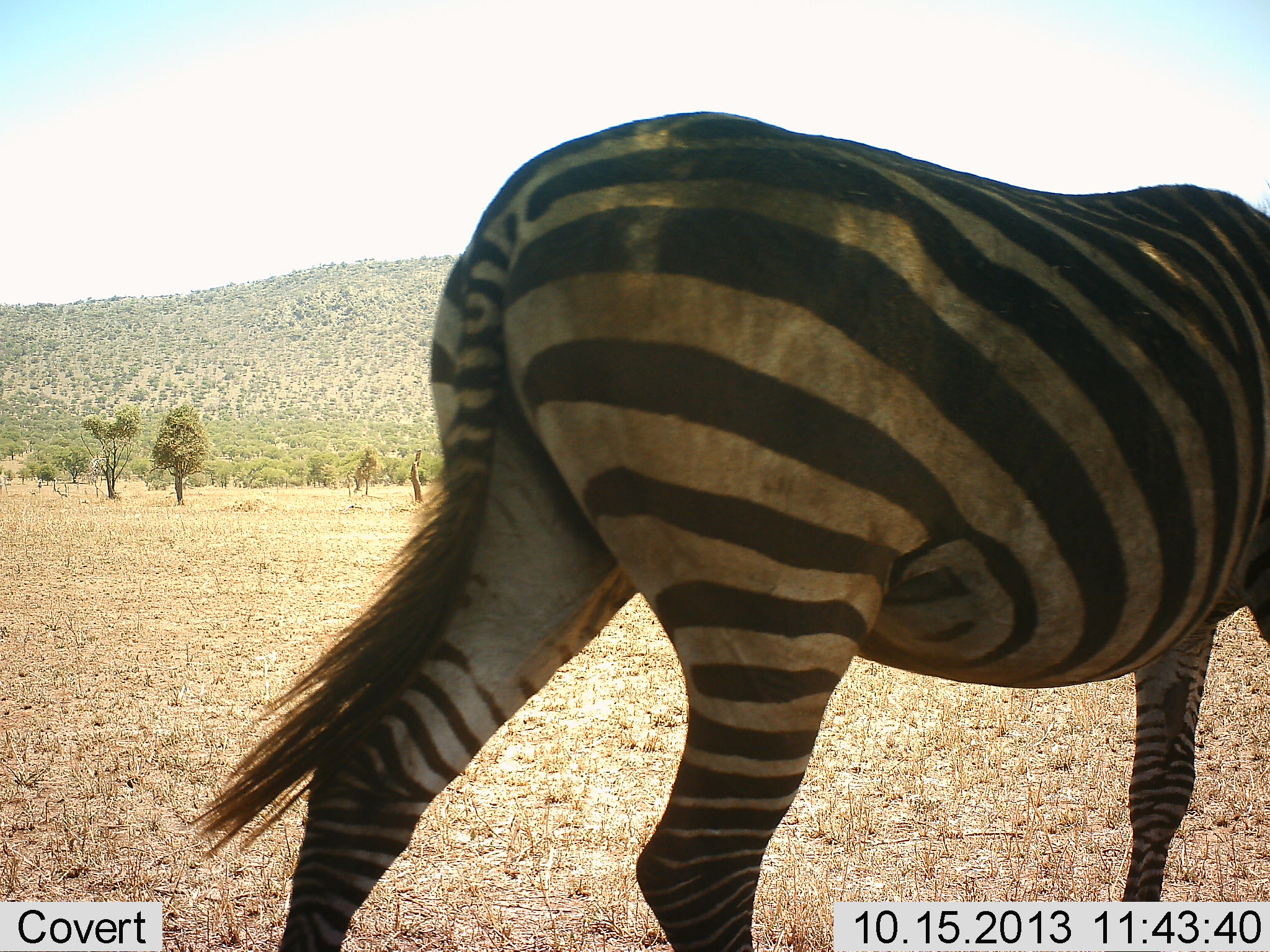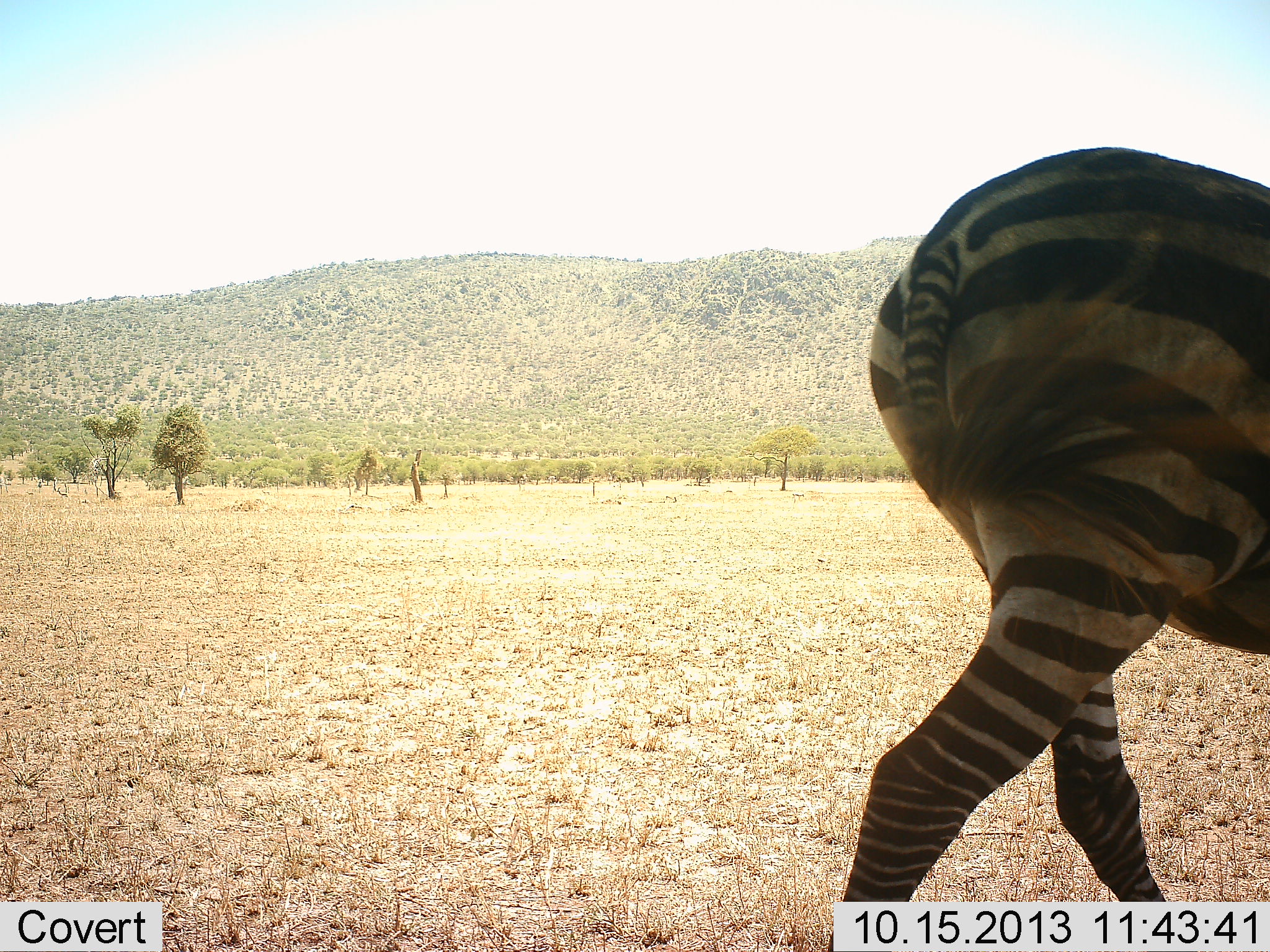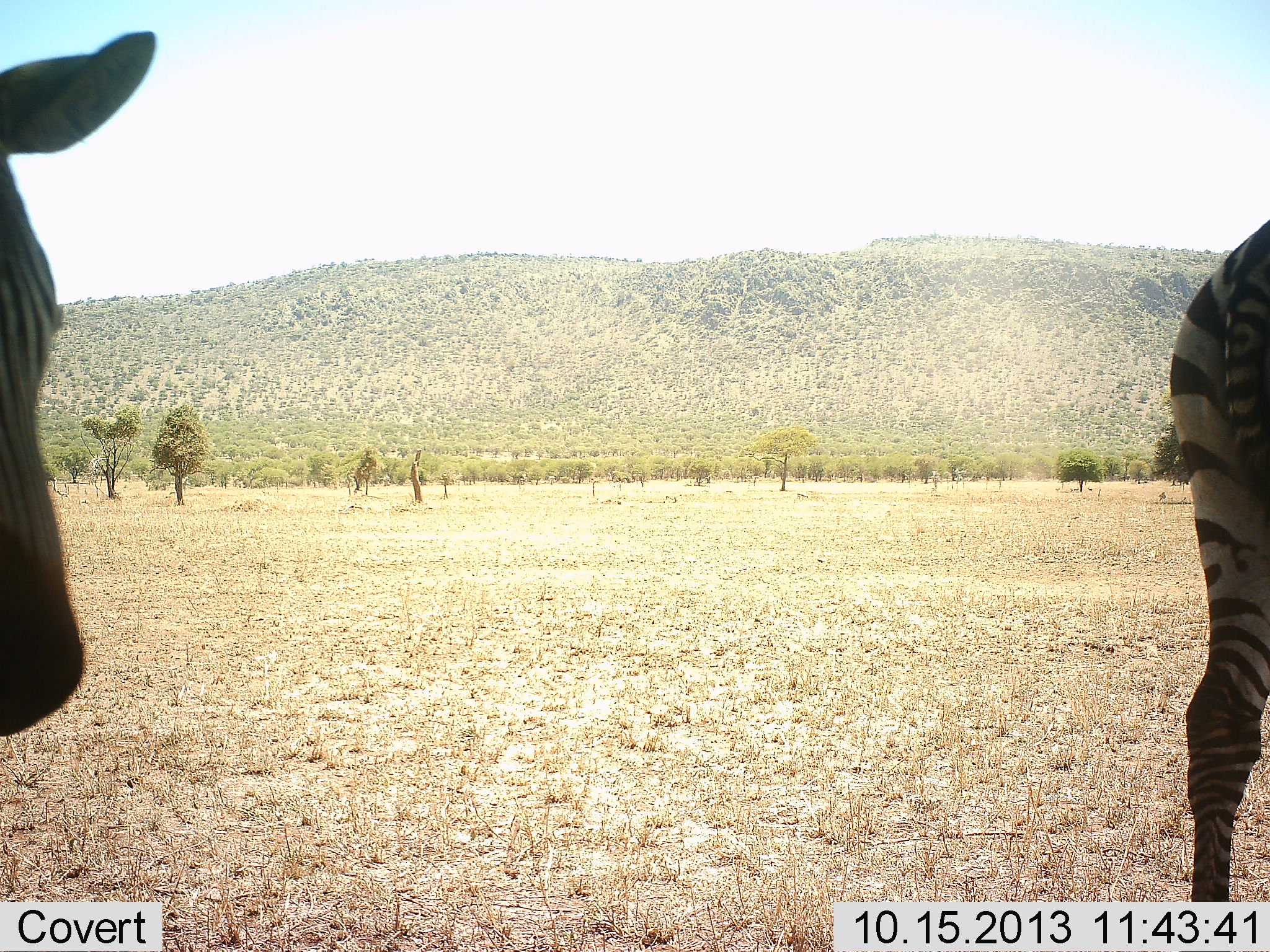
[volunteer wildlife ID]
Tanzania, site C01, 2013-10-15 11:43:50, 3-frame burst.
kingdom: Animalia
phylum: Chordata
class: Mammalia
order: Perissodactyla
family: Equidae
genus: Equus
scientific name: Equus quagga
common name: plains zebra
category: zebra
Zebra (plains zebra) (Equus quagga), count 2. Behavior (volunteer vote fractions): standing 10%, resting 0%, moving 100%, interacting 0%. Young present (vote fraction): 0%. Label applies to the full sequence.